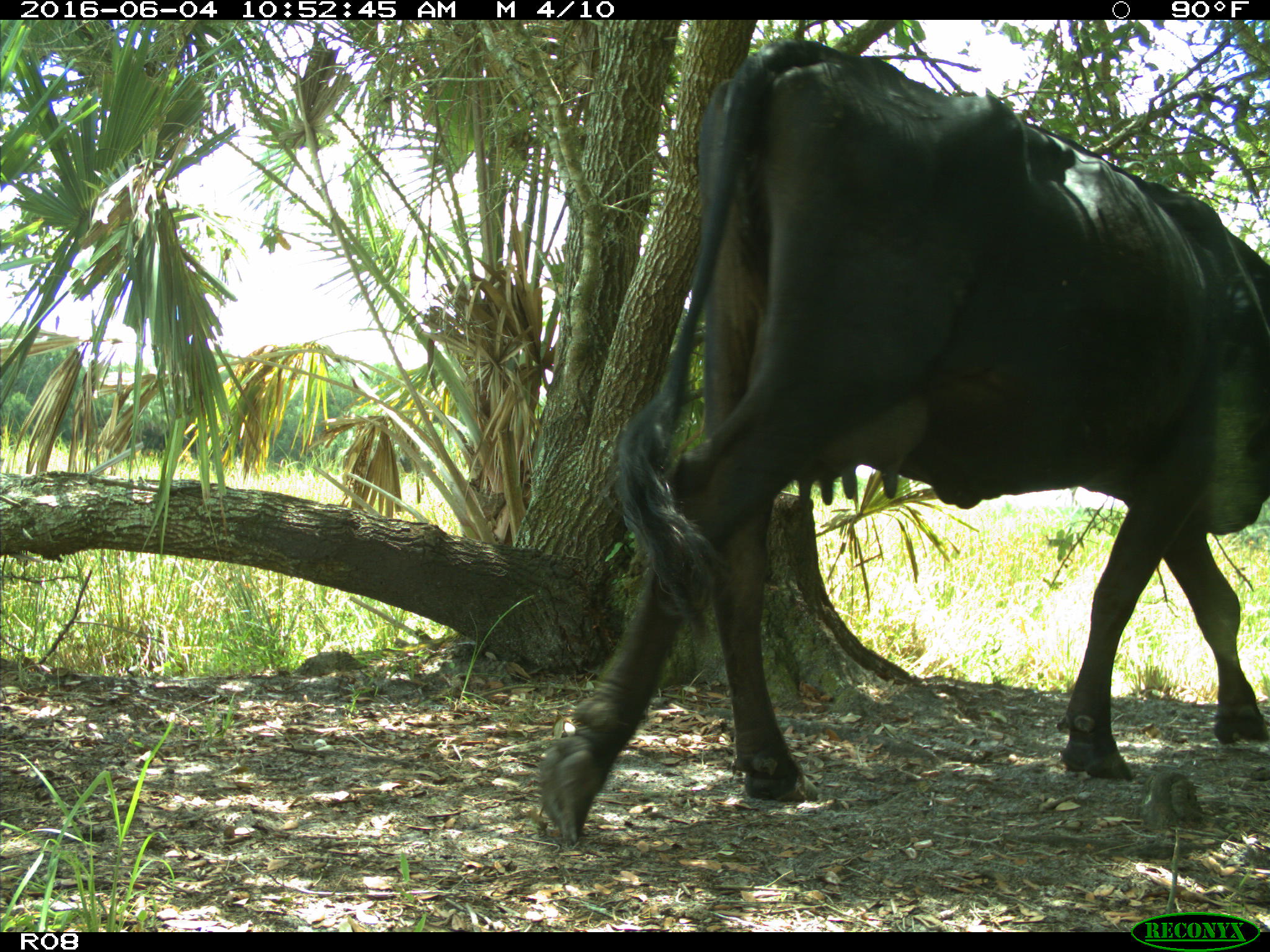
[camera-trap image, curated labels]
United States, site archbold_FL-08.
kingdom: Animalia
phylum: Chordata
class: Mammalia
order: Artiodactyla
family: Bovidae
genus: Bos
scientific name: Bos taurus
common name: domestic cow